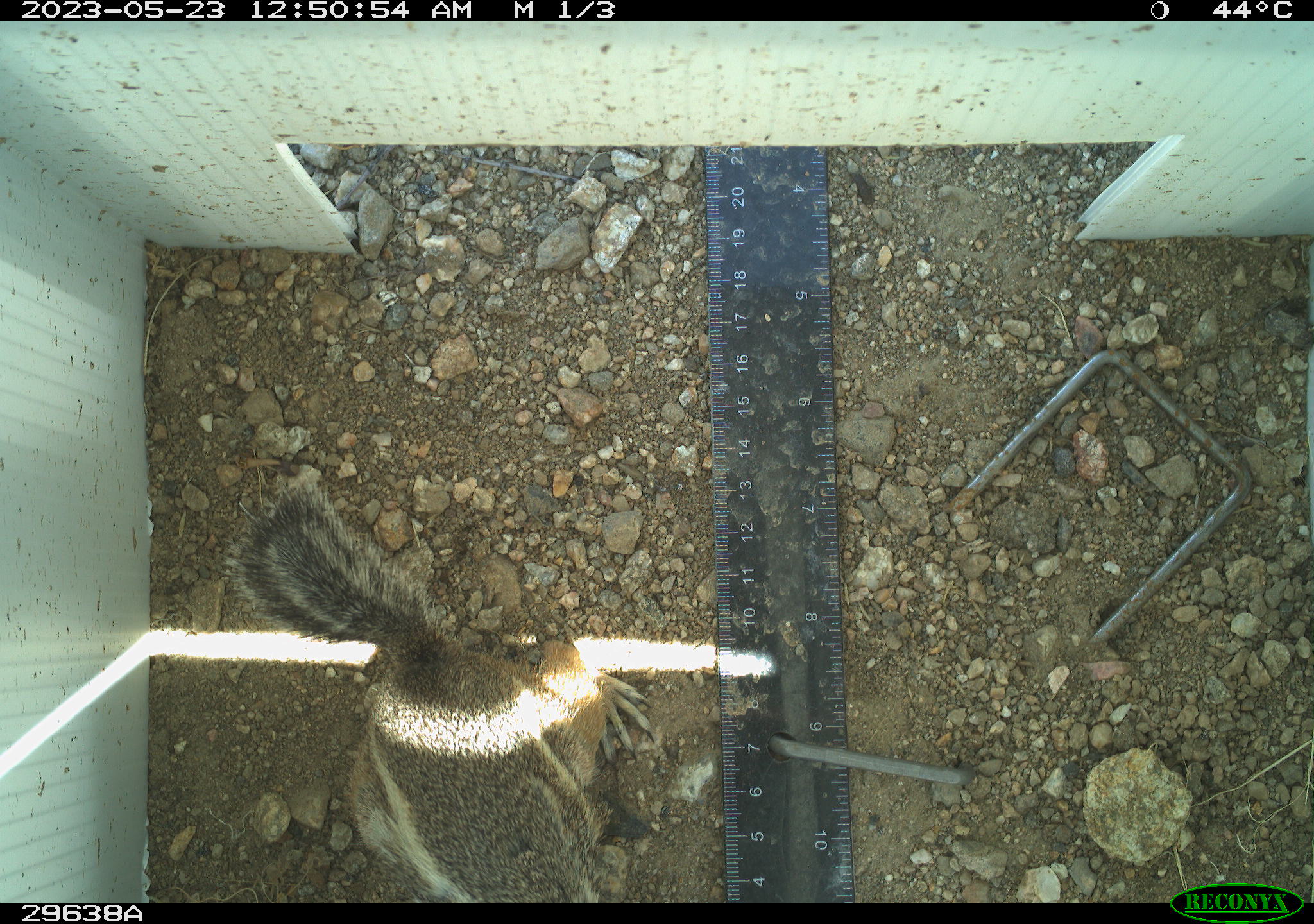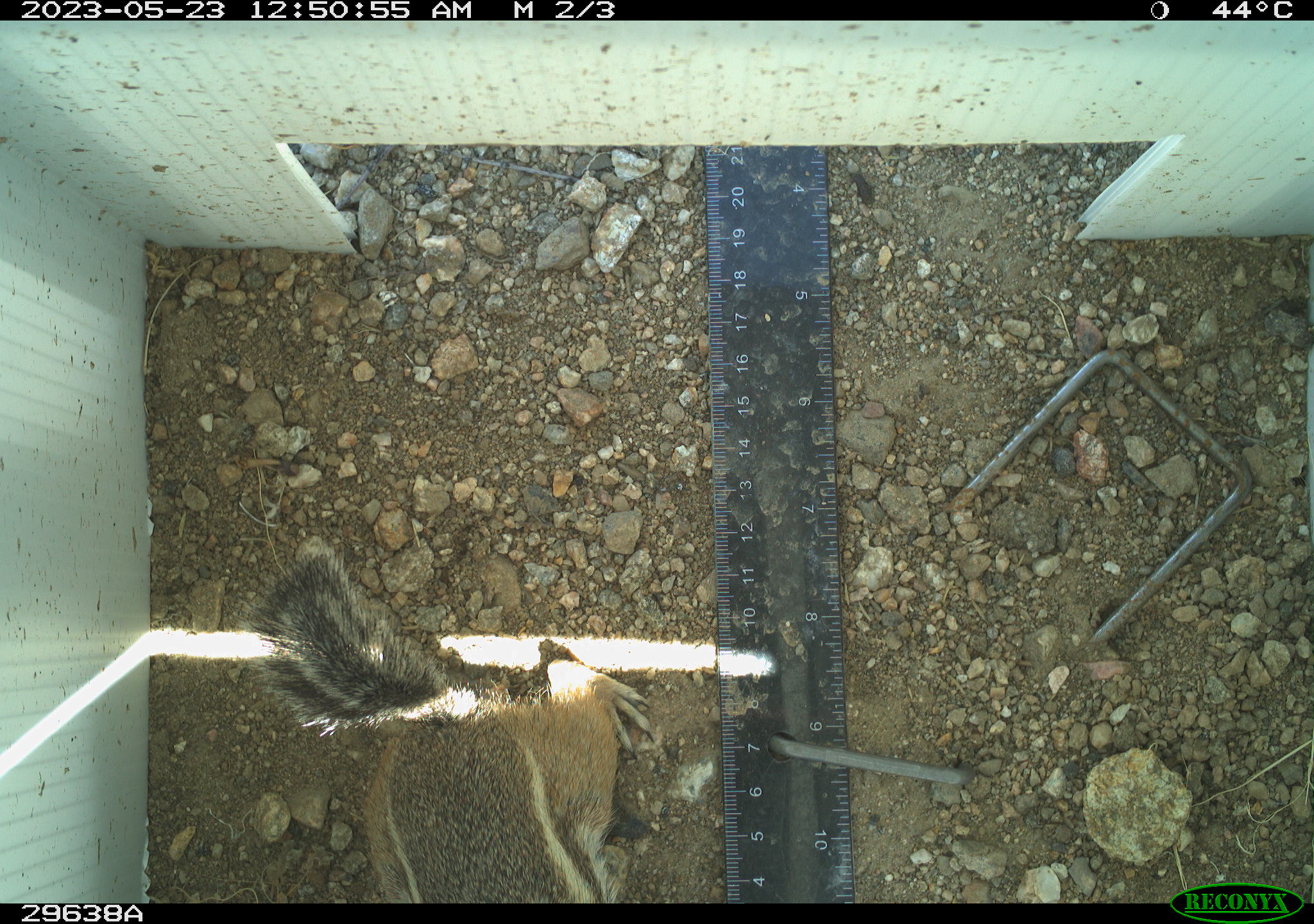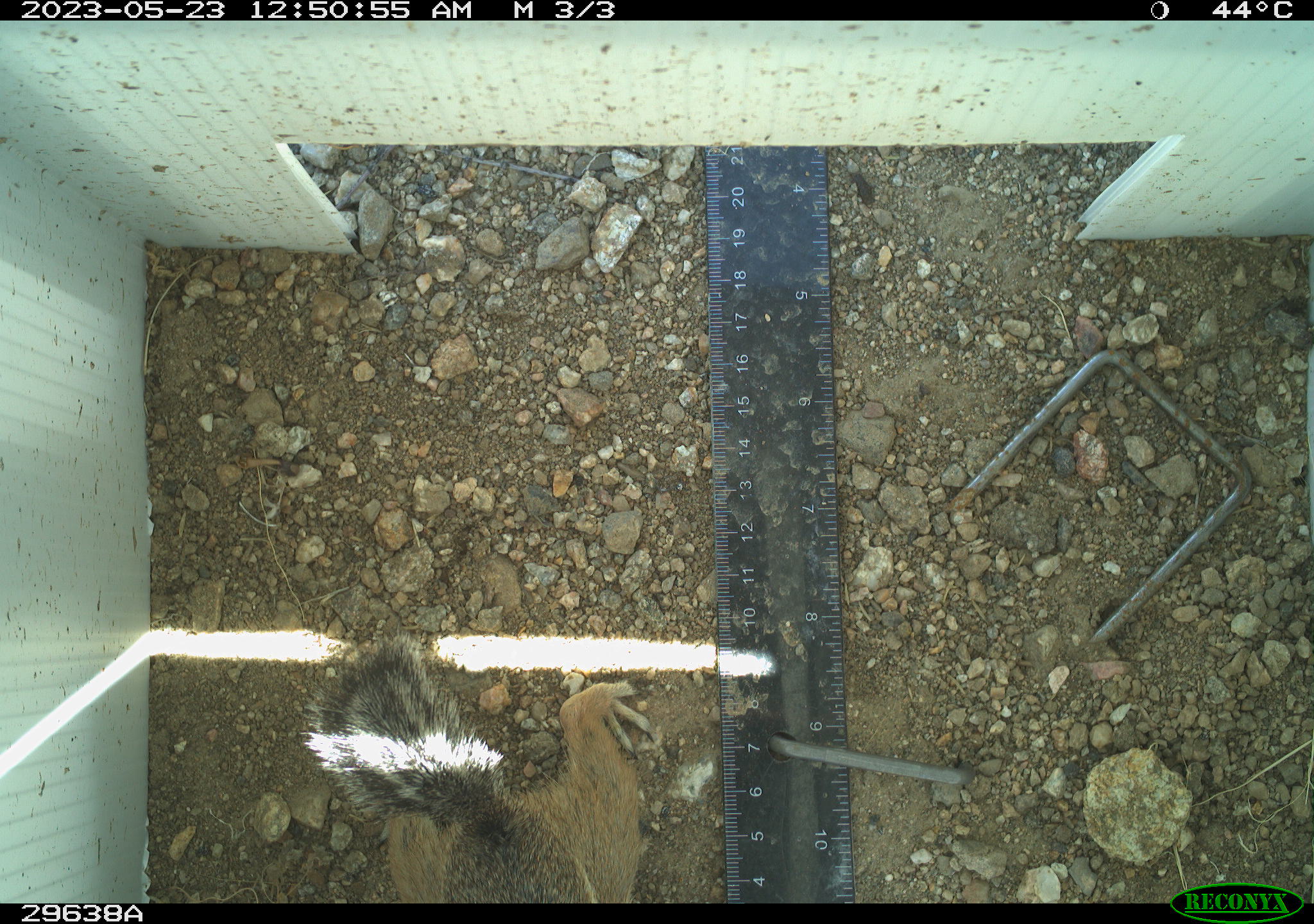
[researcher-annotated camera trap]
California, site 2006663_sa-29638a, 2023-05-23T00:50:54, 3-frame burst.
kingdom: Animalia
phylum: Chordata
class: Mammalia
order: Rodentia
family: Sciuridae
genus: Ammospermophilus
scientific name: Ammospermophilus leucurus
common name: white-tailed antelope squirrel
White-tailed antelope squirrel (Ammospermophilus leucurus).